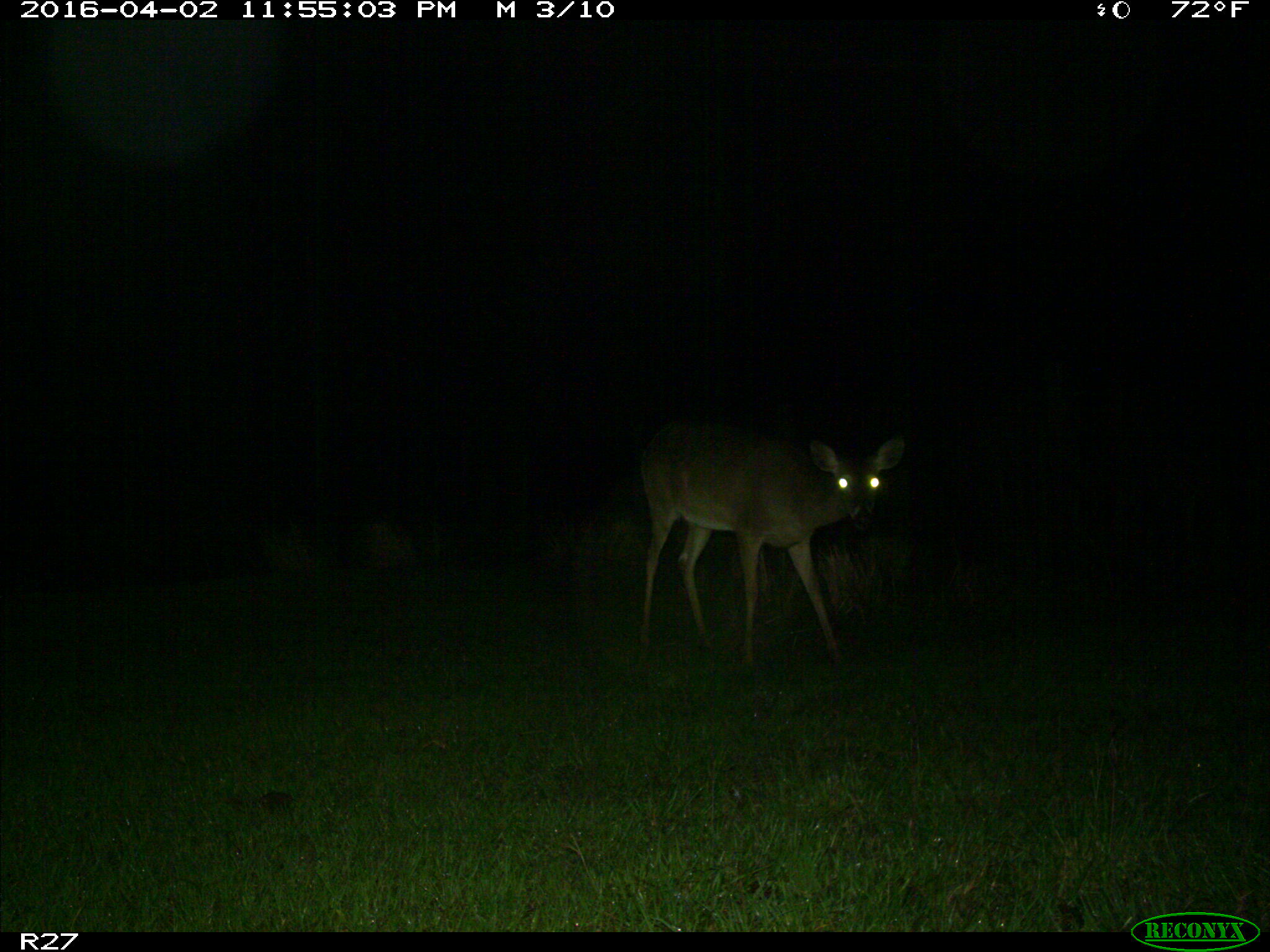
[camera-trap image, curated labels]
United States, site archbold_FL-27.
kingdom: Animalia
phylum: Chordata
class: Mammalia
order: Artiodactyla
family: Cervidae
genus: Odocoileus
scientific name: Odocoileus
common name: deer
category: unidentified deer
Unidentified deer (deer) (Odocoileus).